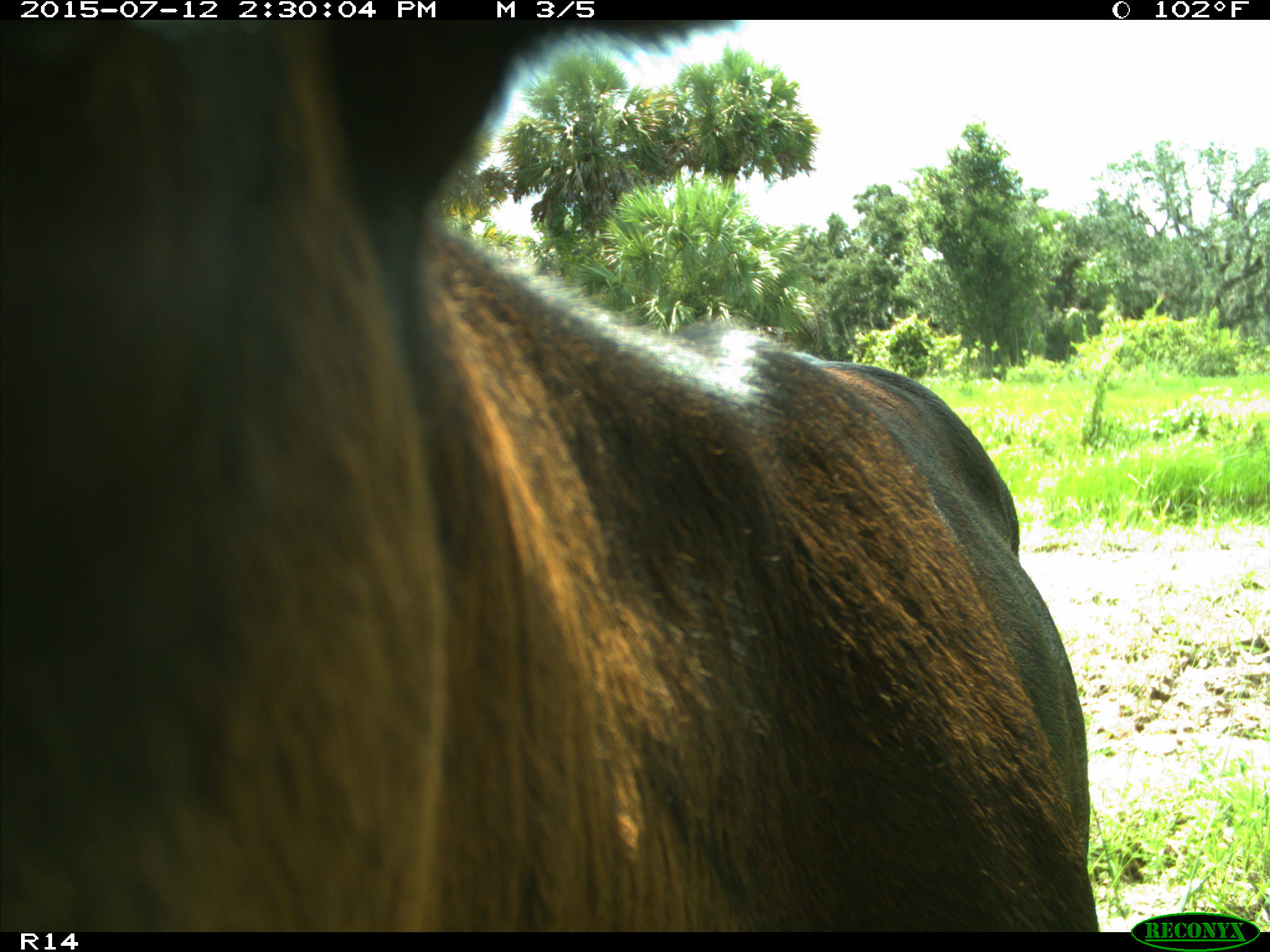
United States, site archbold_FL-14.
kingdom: Animalia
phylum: Chordata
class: Mammalia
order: Artiodactyla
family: Bovidae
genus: Bos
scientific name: Bos taurus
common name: domestic cow